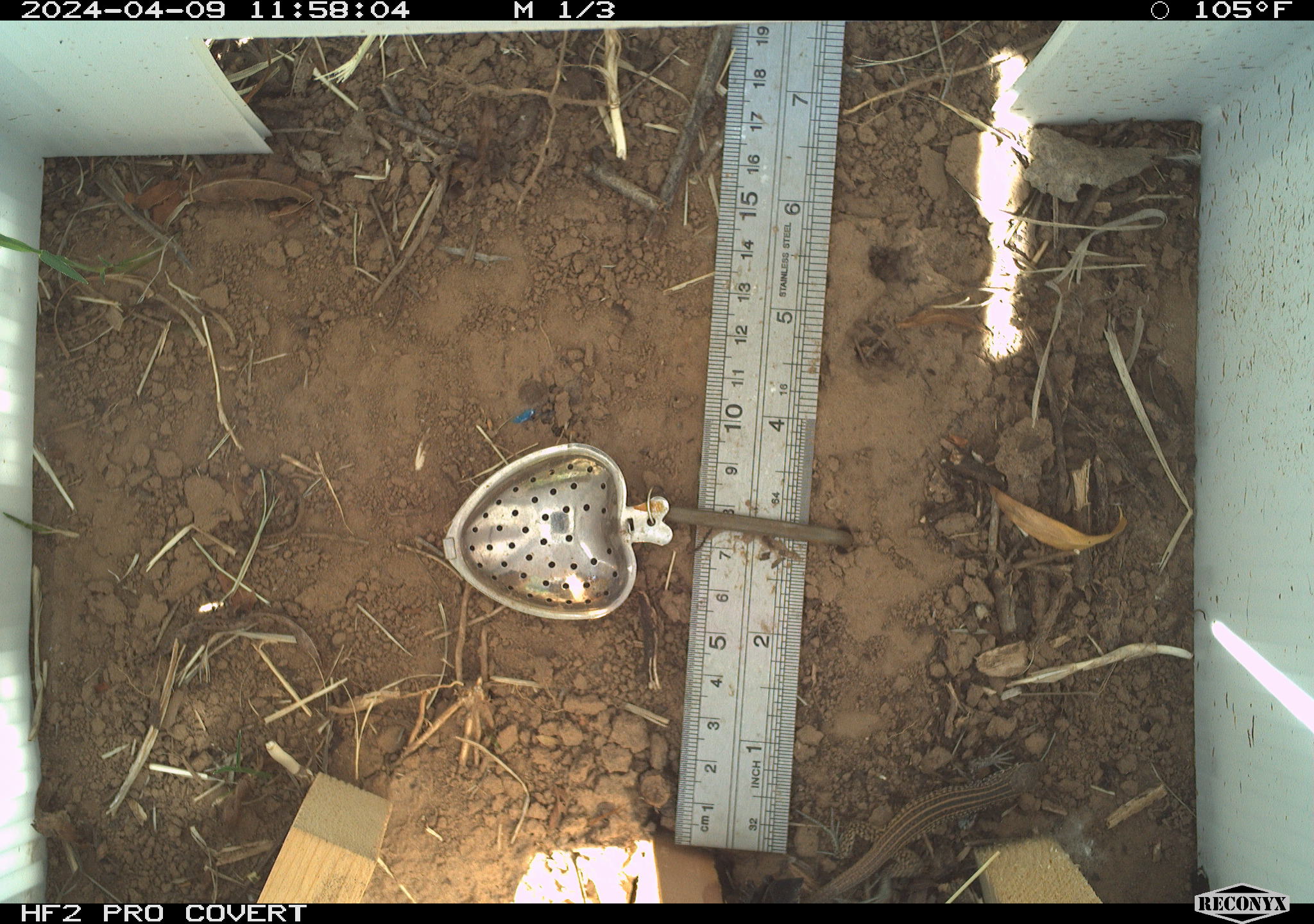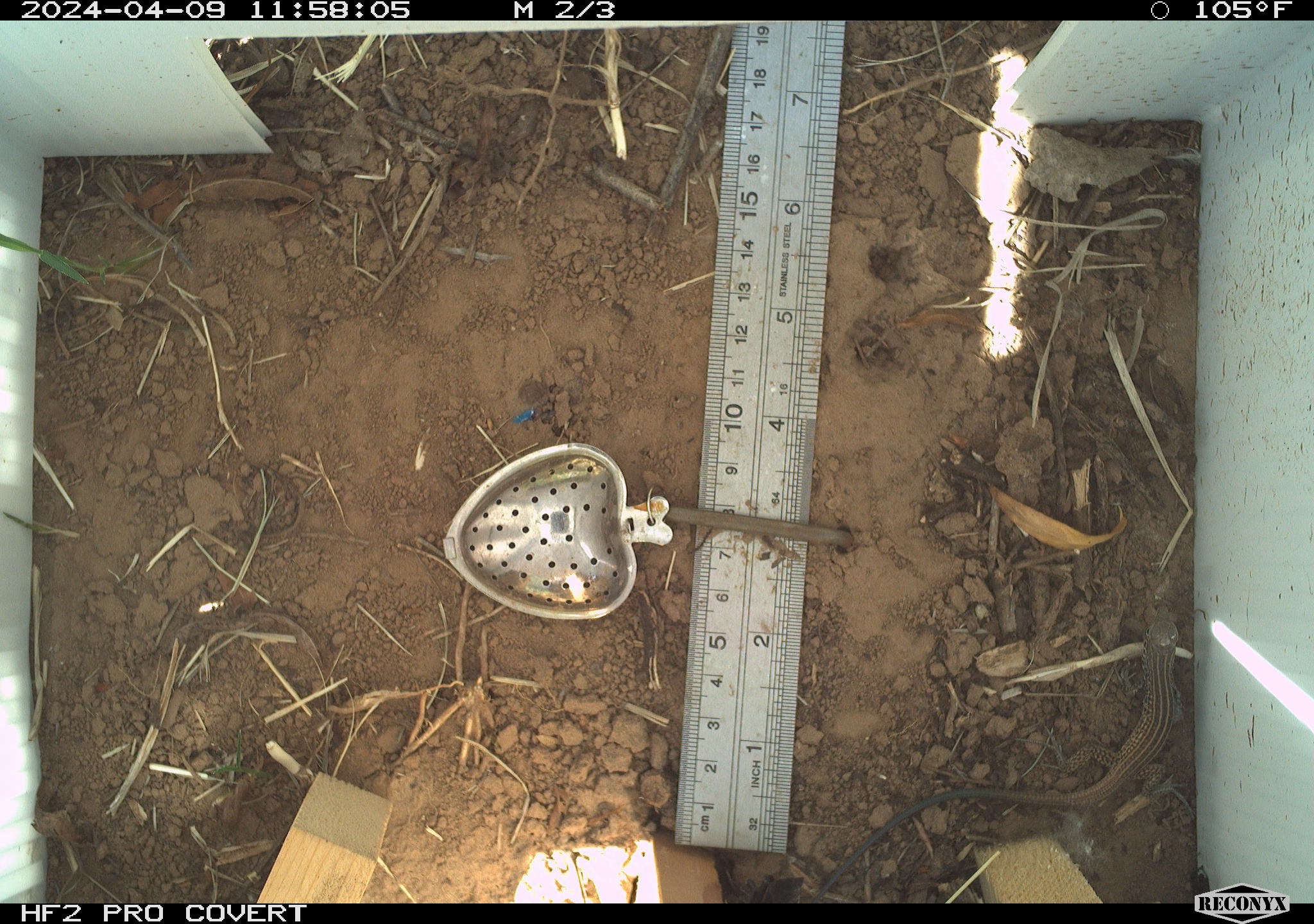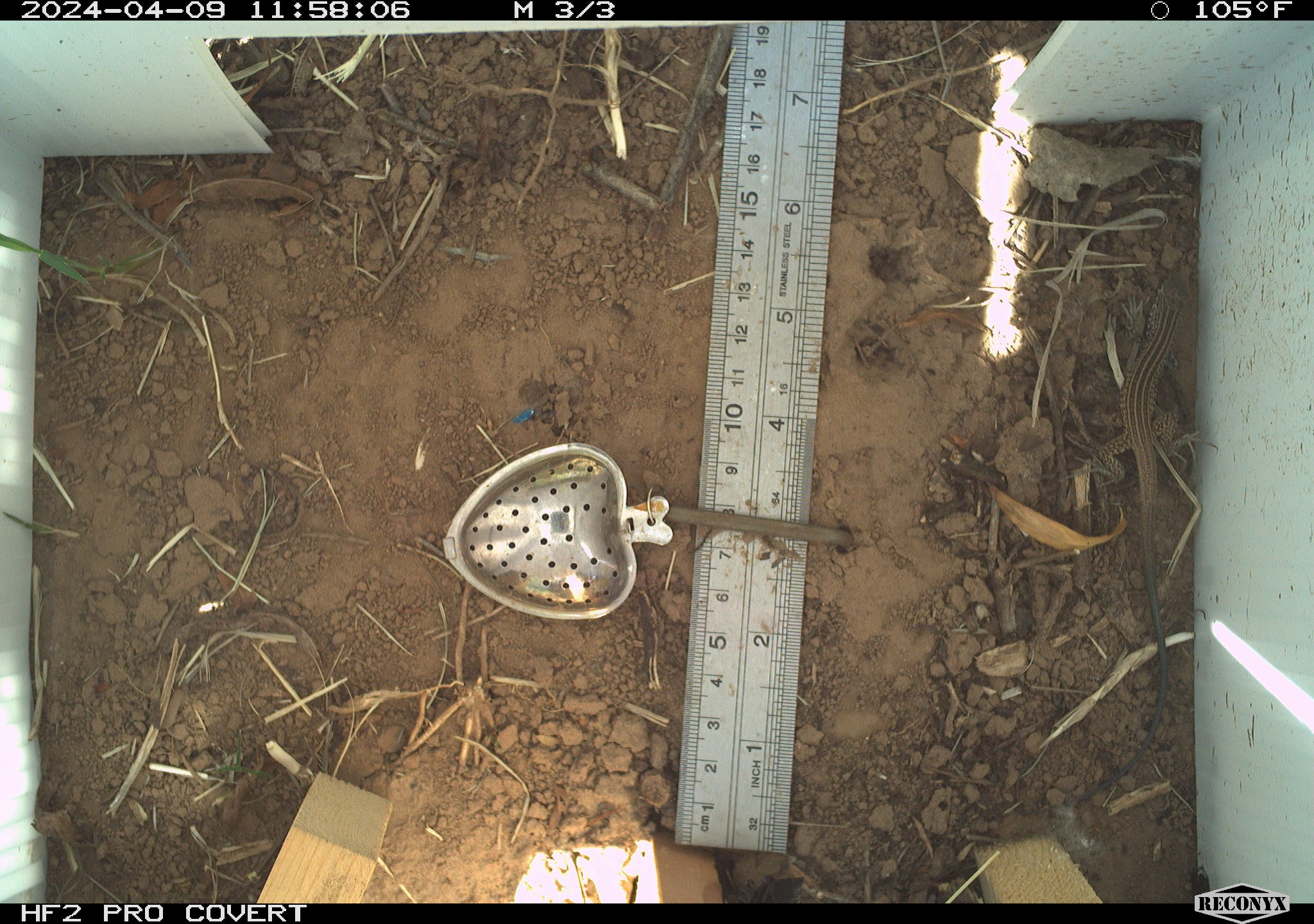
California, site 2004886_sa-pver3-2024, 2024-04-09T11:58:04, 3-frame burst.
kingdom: Animalia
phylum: Chordata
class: Reptilia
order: Squamata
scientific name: Squamata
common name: lizards and snakes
Lizards and snakes (Squamata).